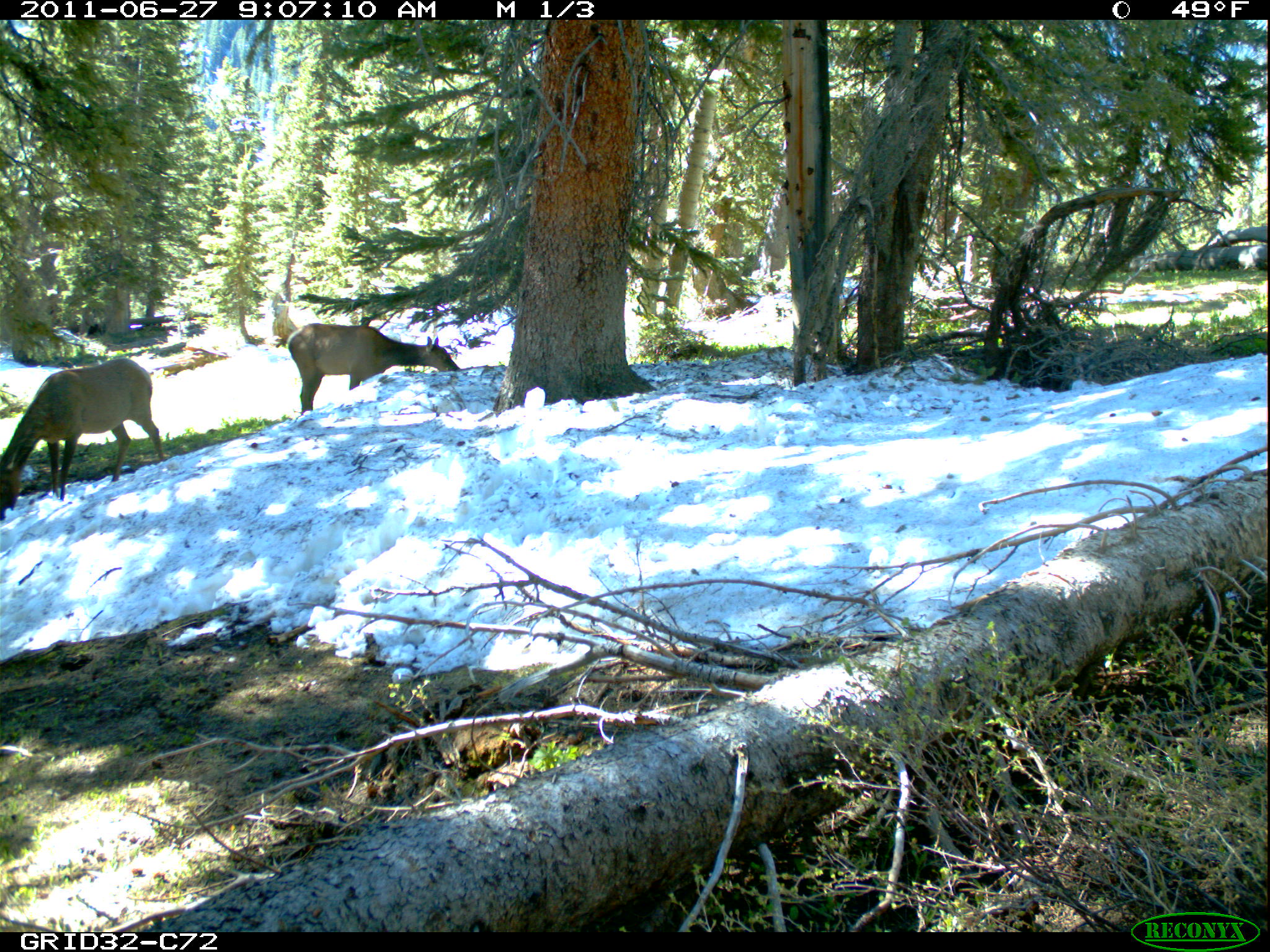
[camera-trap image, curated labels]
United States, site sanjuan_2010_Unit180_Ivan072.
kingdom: Animalia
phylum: Chordata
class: Mammalia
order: Artiodactyla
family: Cervidae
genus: Cervus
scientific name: Cervus elaphus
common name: red deer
Cervus elaphus (red deer).